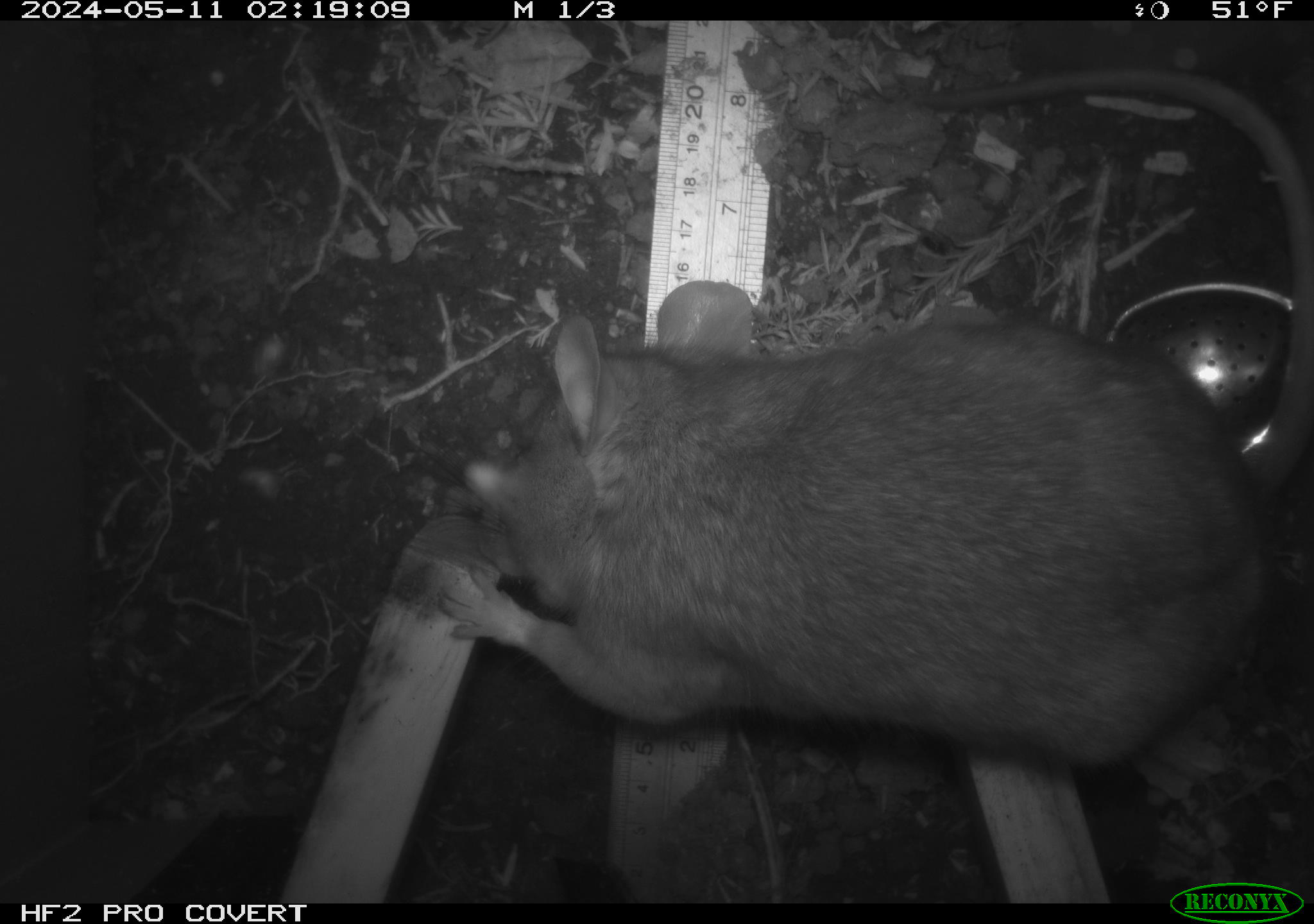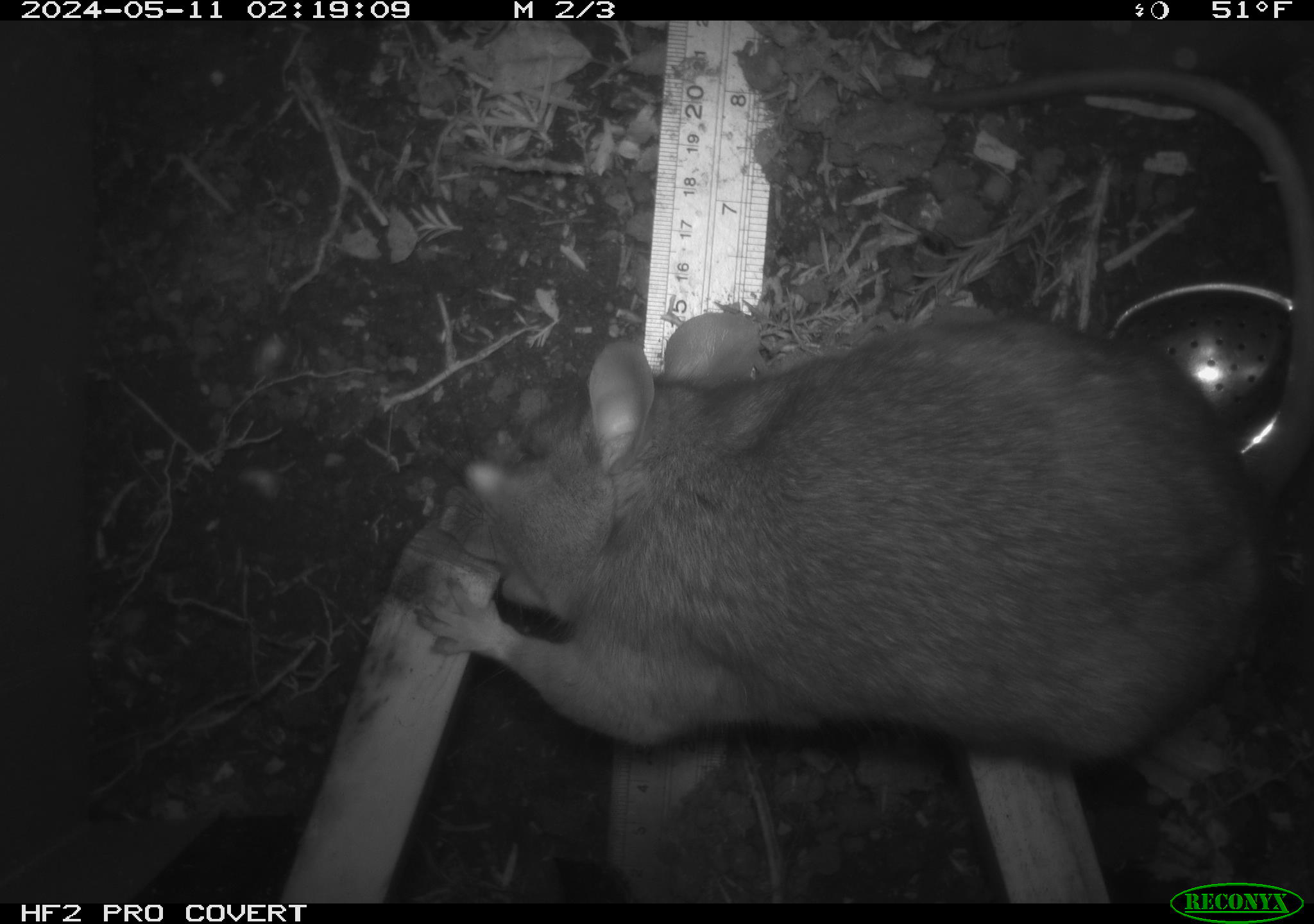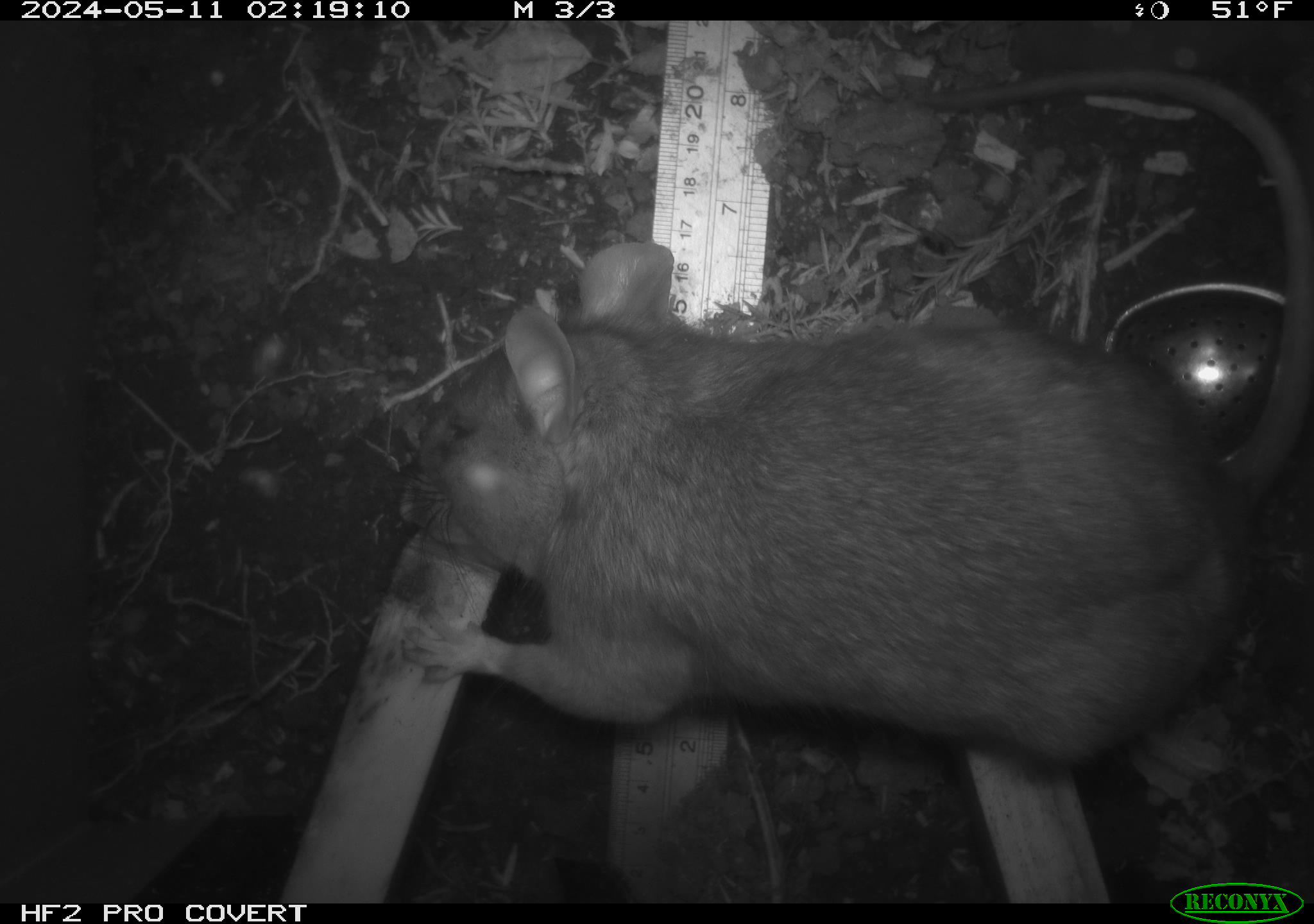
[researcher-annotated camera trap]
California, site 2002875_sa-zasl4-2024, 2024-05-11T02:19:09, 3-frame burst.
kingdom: Animalia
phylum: Chordata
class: Mammalia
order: Rodentia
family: Cricetidae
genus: Neotoma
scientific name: Neotoma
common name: pack rat or woodrat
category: neotoma species